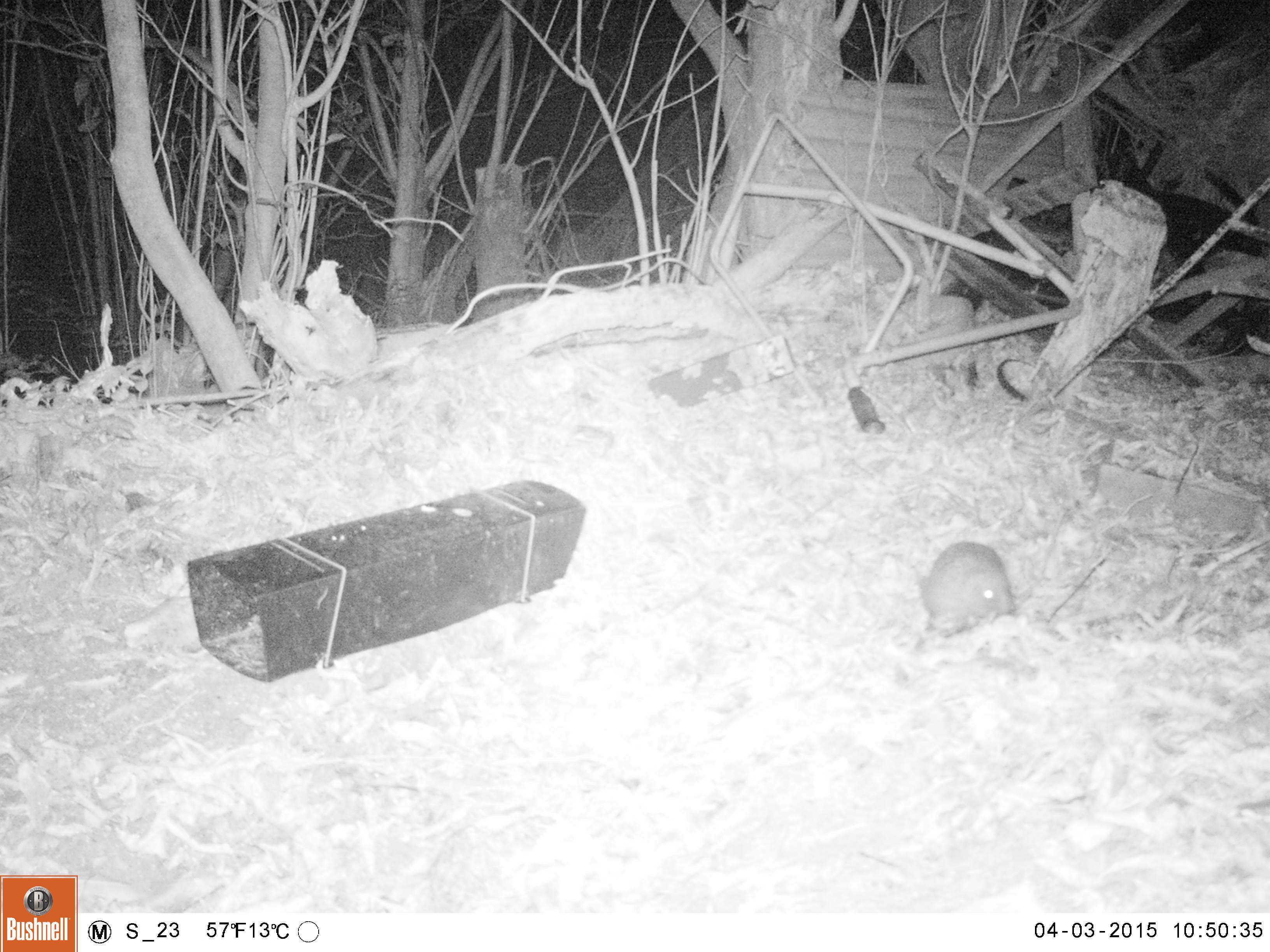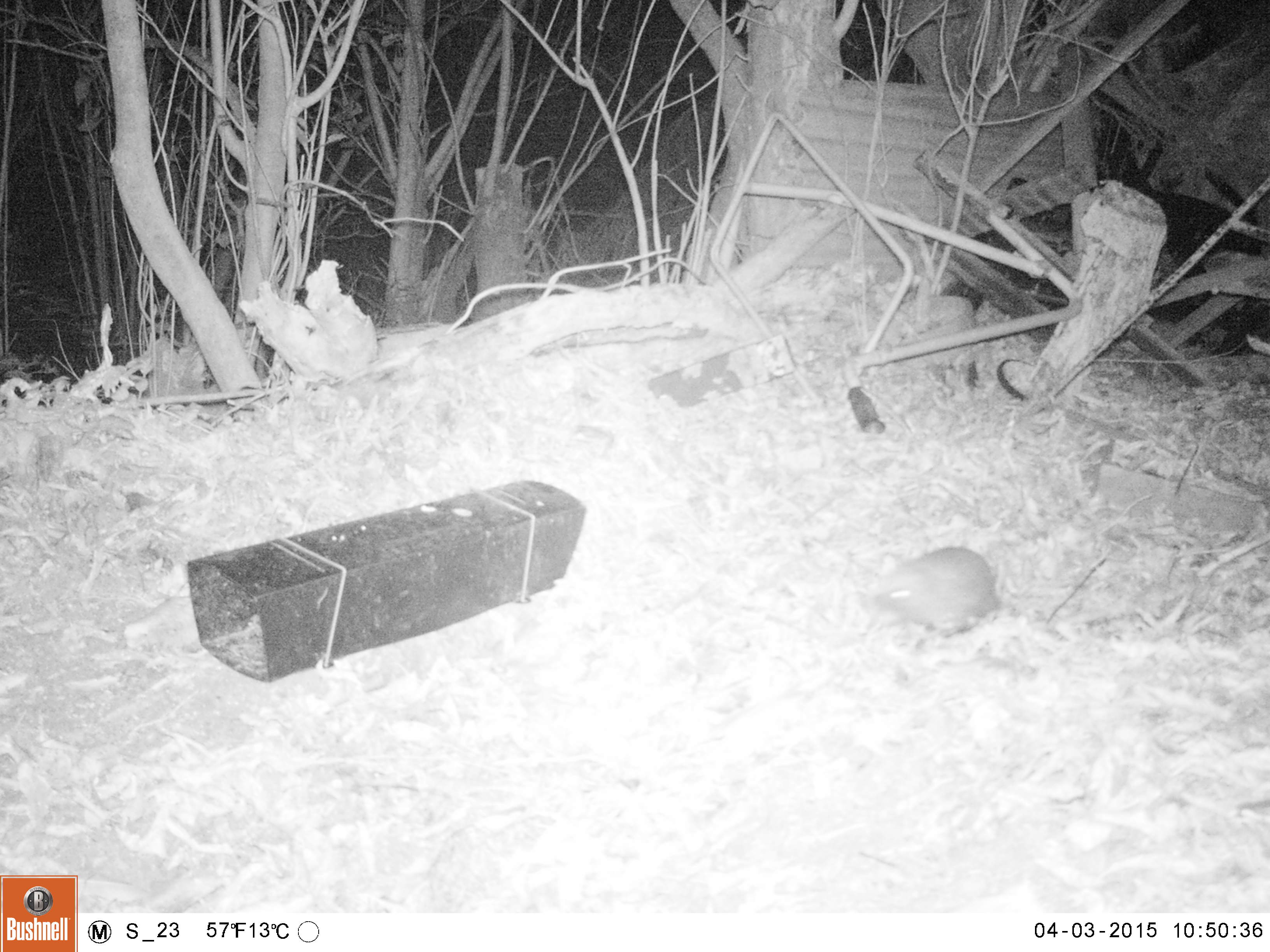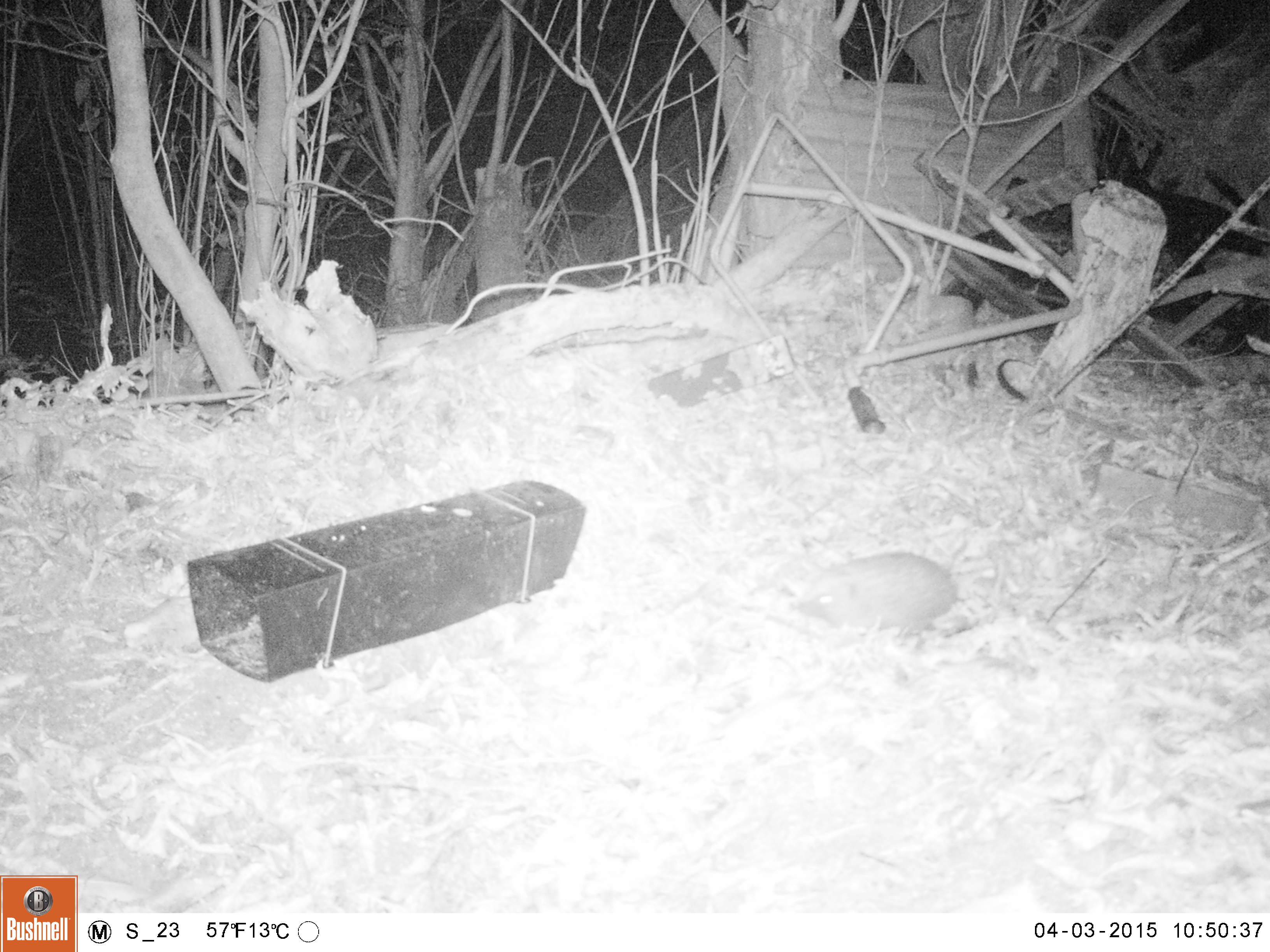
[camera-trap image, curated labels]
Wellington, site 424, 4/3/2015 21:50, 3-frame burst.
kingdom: Animalia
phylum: Chordata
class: Mammalia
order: Eulipotyphla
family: Erinaceidae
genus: Erinaceus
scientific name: Erinaceus europaeus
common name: hedgehog